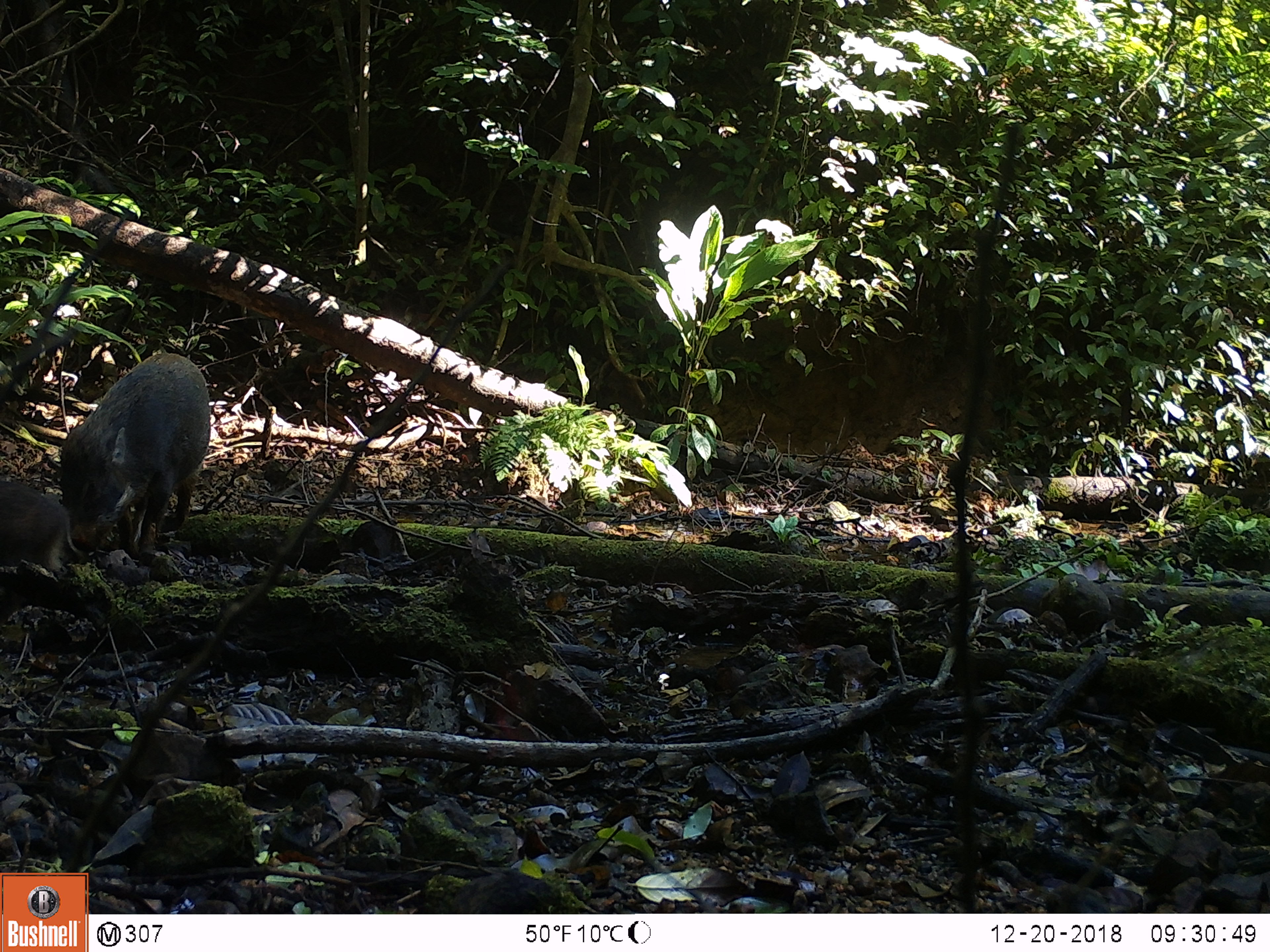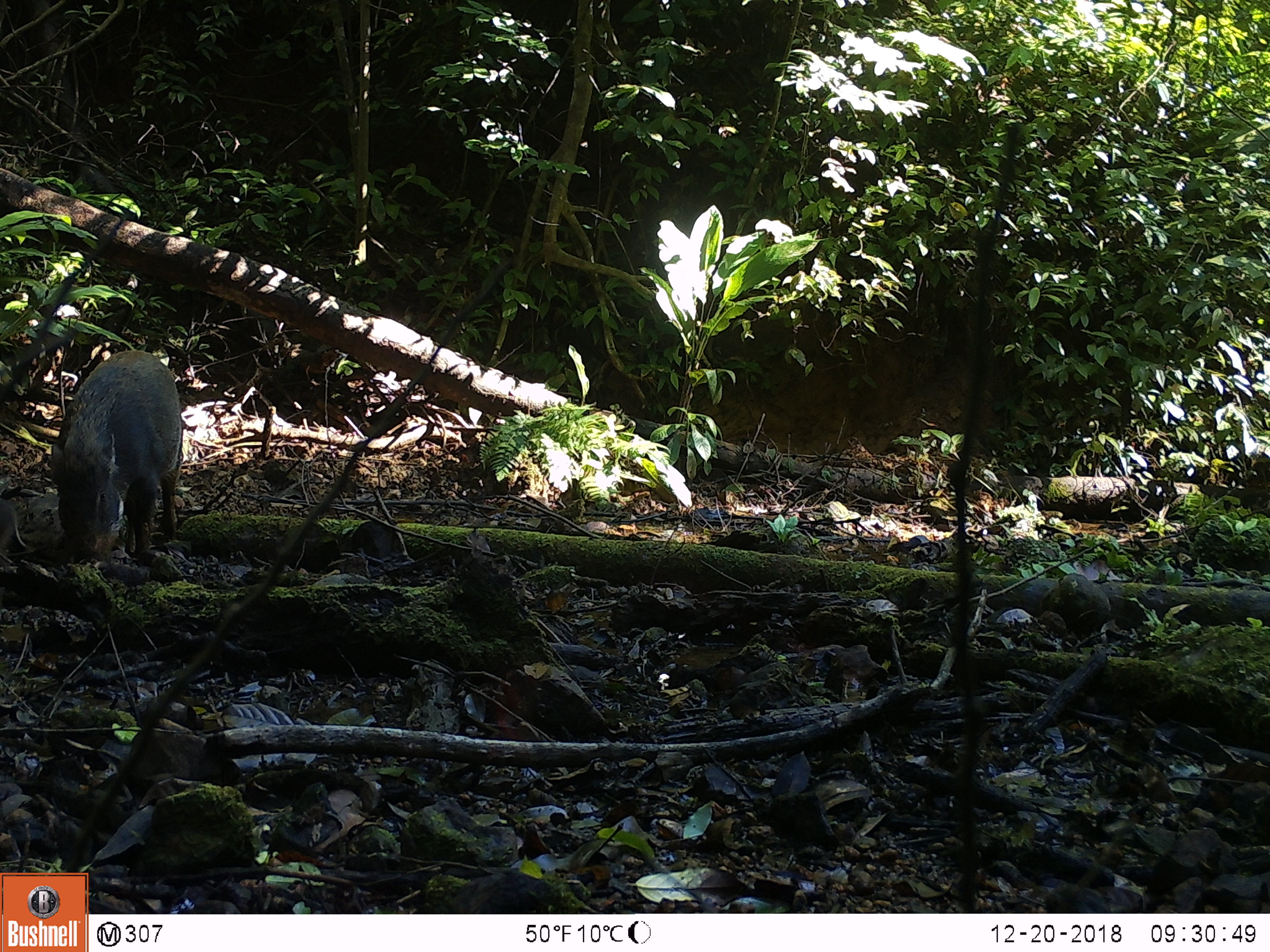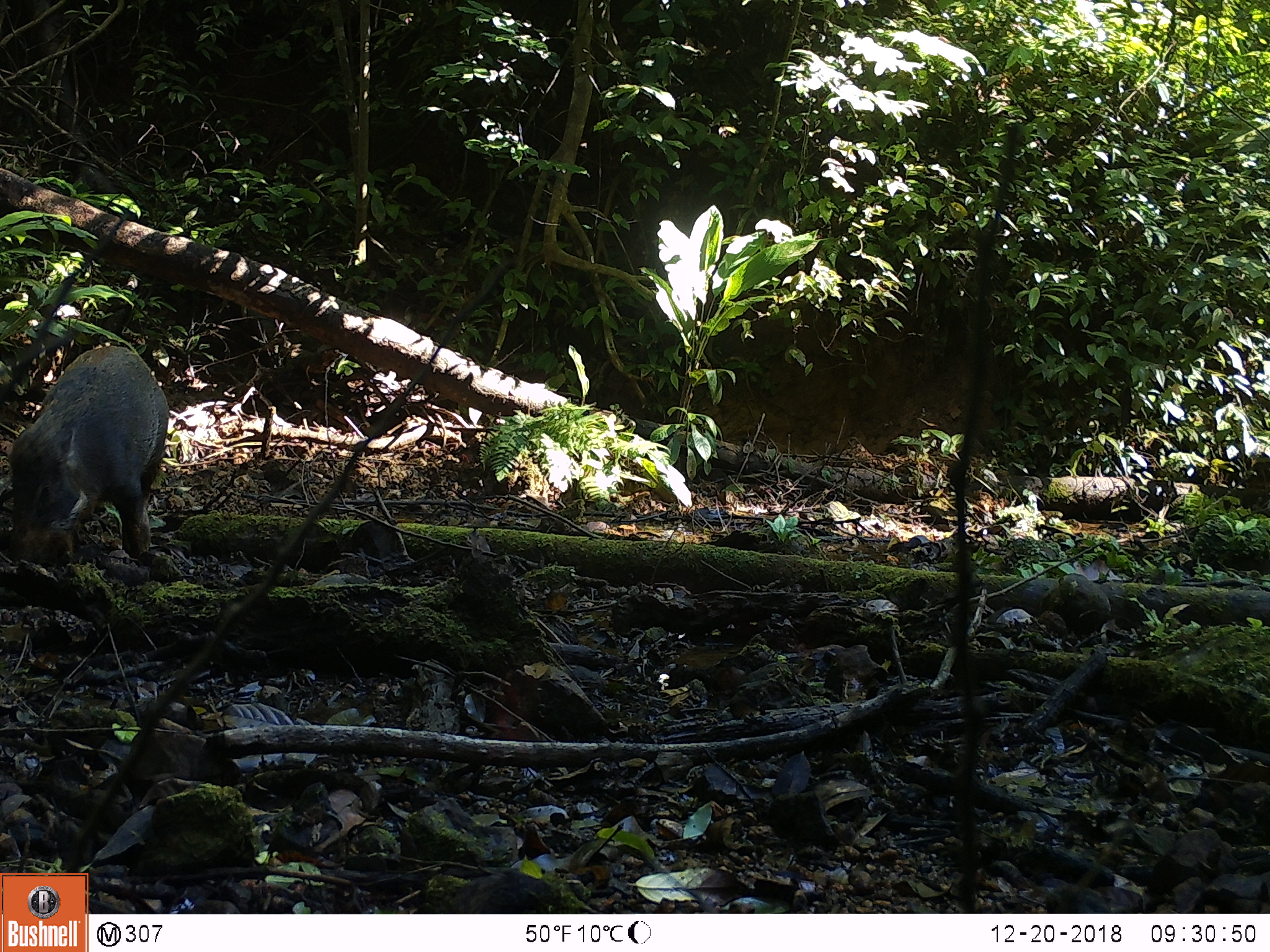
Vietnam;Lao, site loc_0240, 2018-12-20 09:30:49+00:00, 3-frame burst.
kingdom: Animalia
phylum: Chordata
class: Mammalia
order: Artiodactyla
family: Suidae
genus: Sus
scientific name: Sus scrofa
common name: eurasian wild pig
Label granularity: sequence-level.